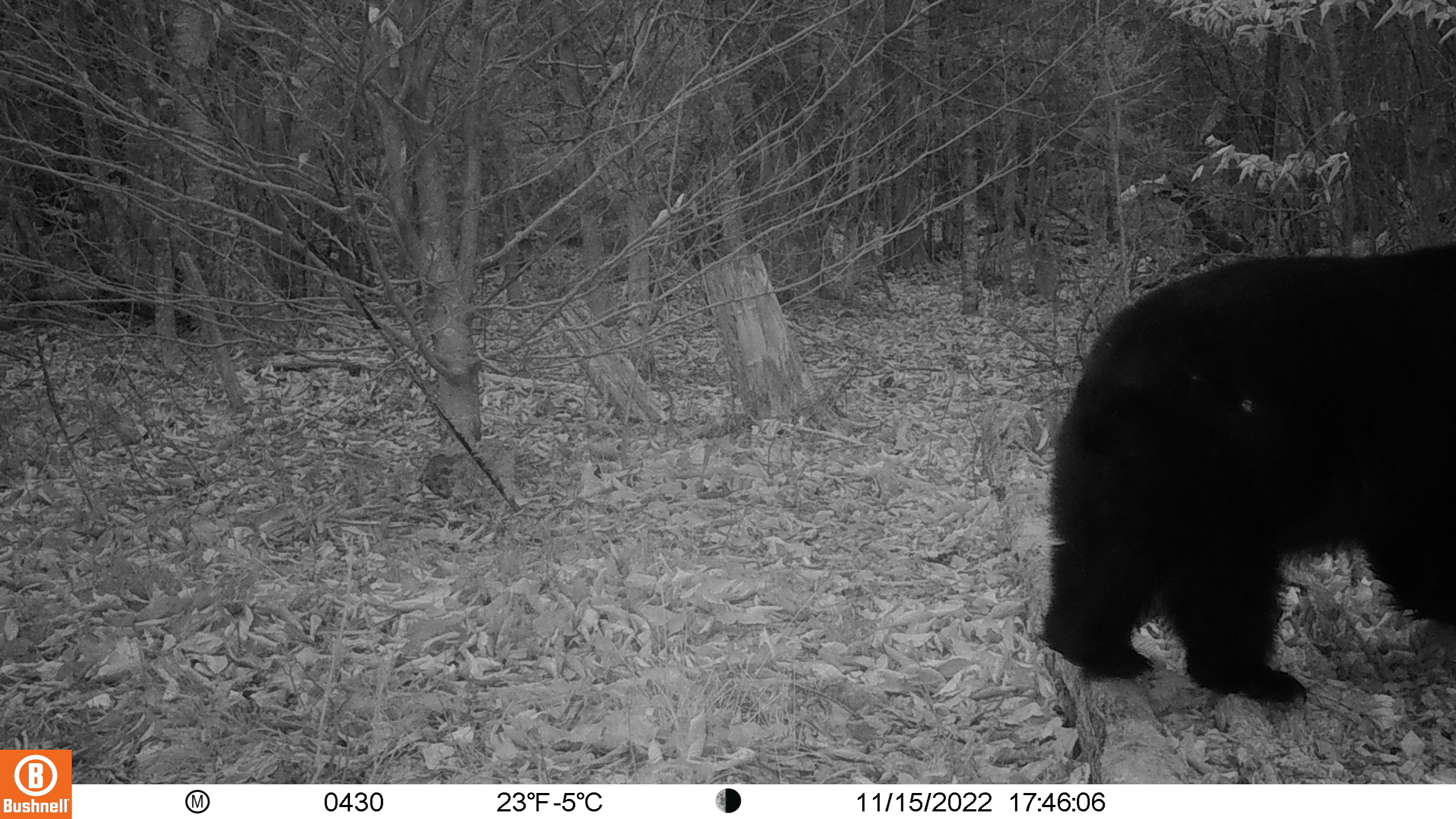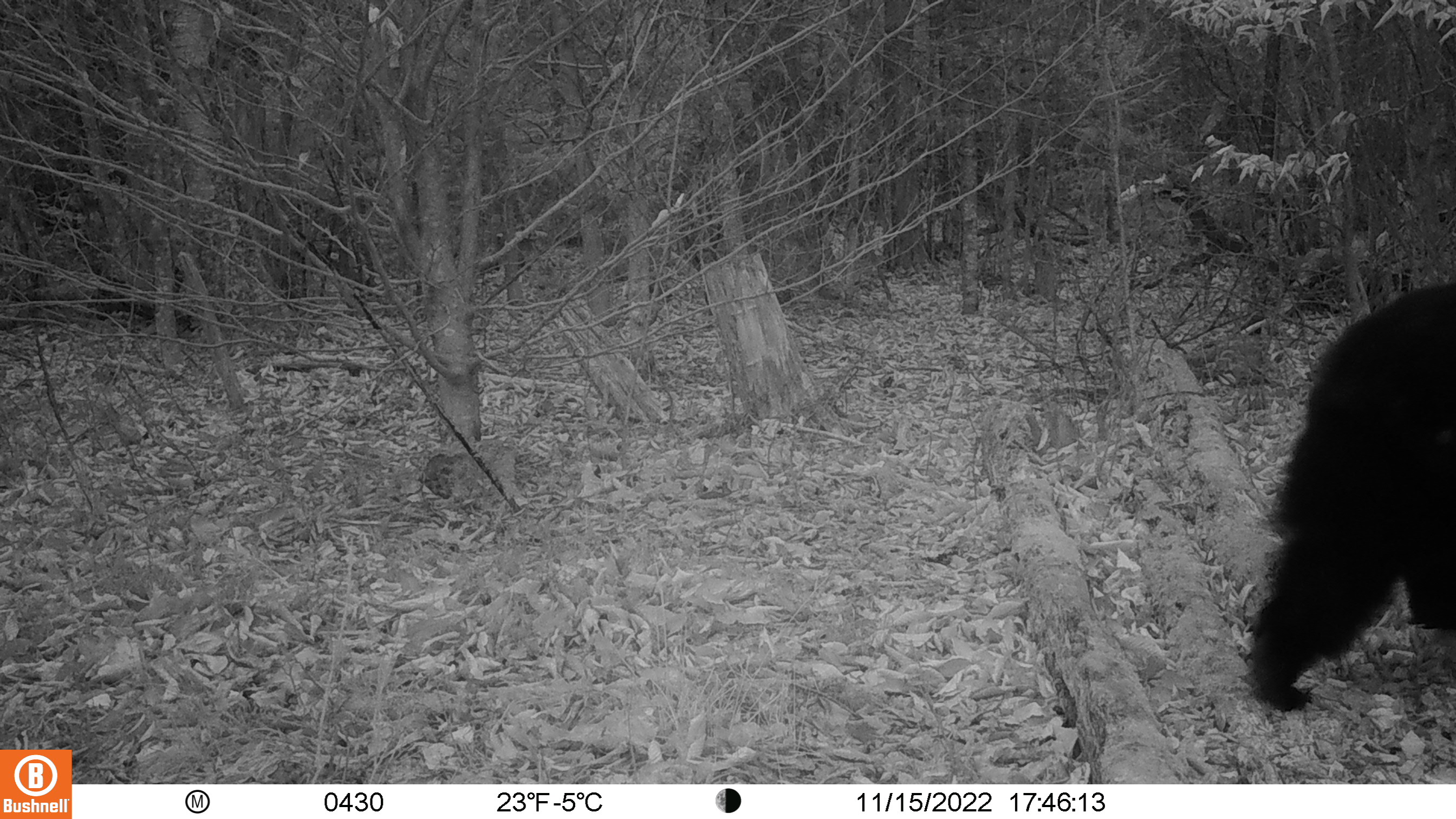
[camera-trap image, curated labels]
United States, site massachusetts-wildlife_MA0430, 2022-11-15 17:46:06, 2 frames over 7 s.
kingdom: Animalia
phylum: Chordata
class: Mammalia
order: Carnivora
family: Ursidae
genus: Ursus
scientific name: Ursus americanus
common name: black bear